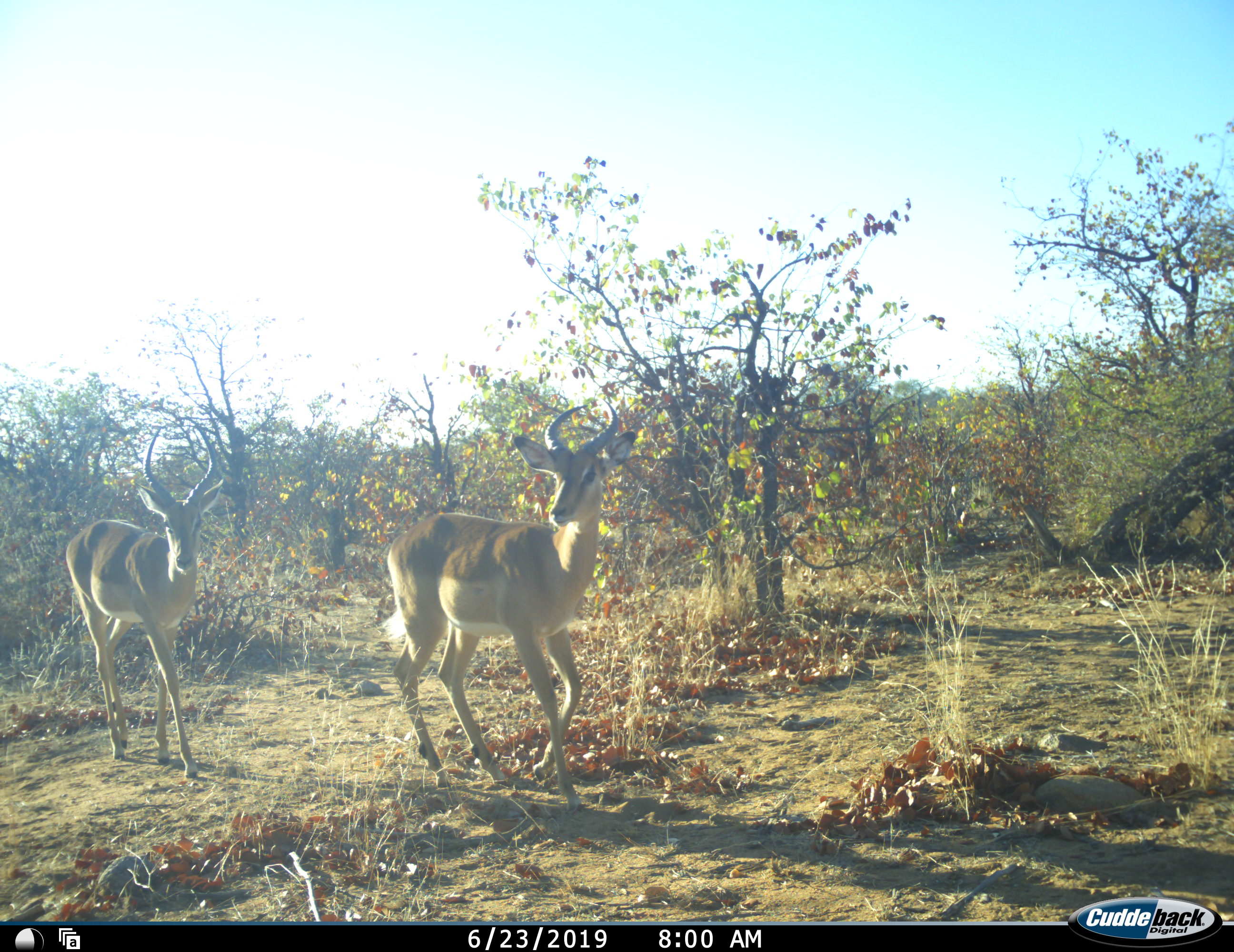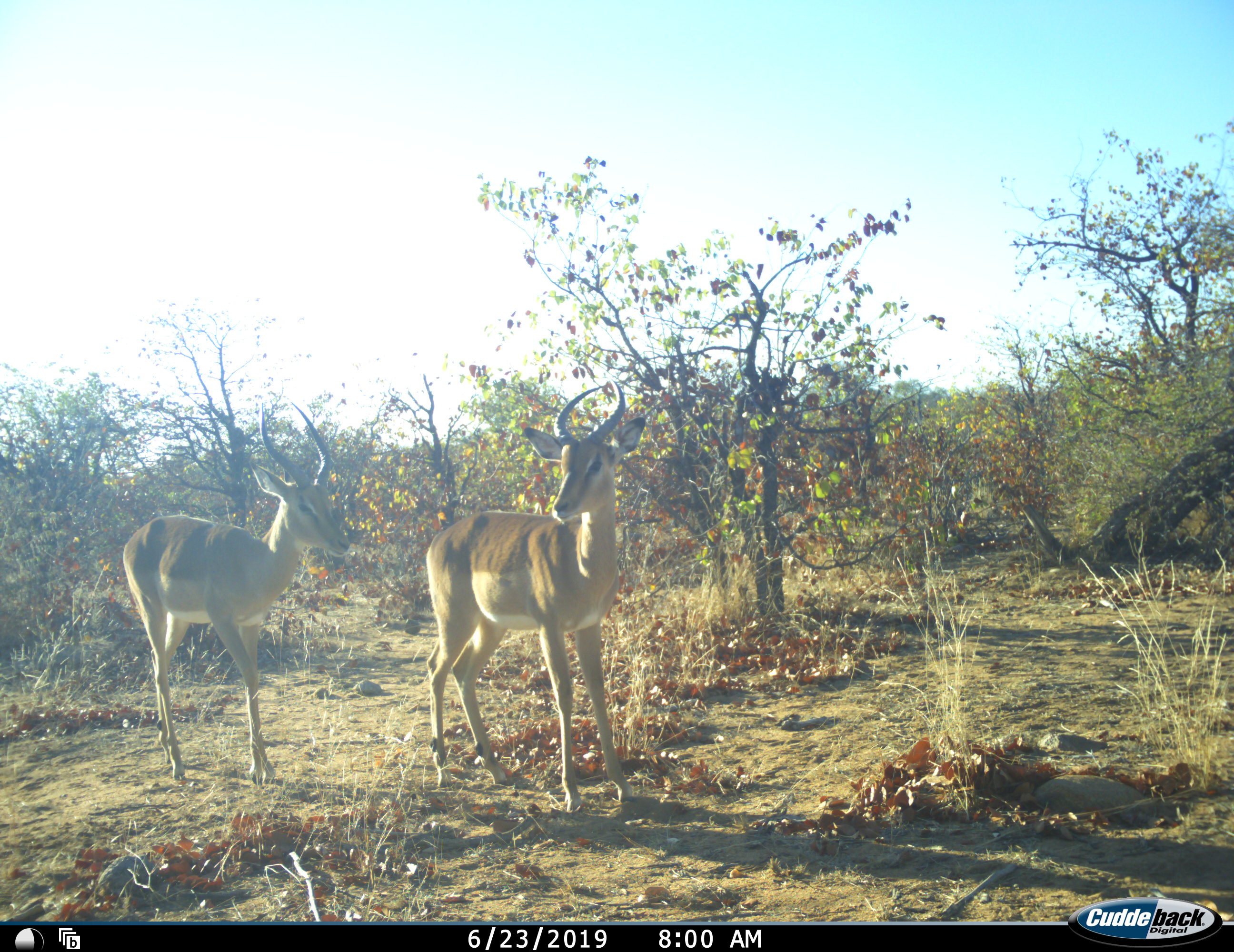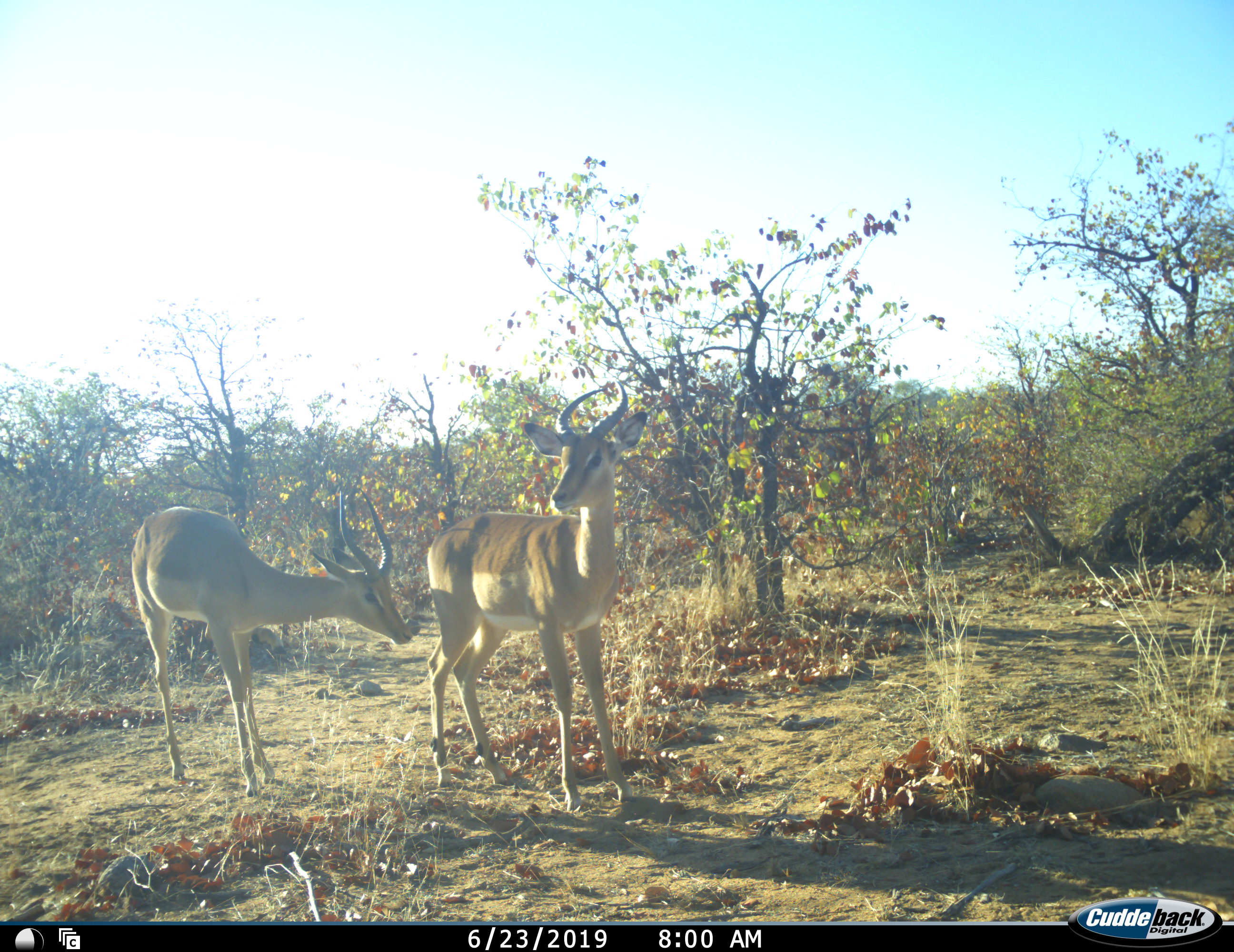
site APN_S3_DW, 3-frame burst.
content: unidentified animal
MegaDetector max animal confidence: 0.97